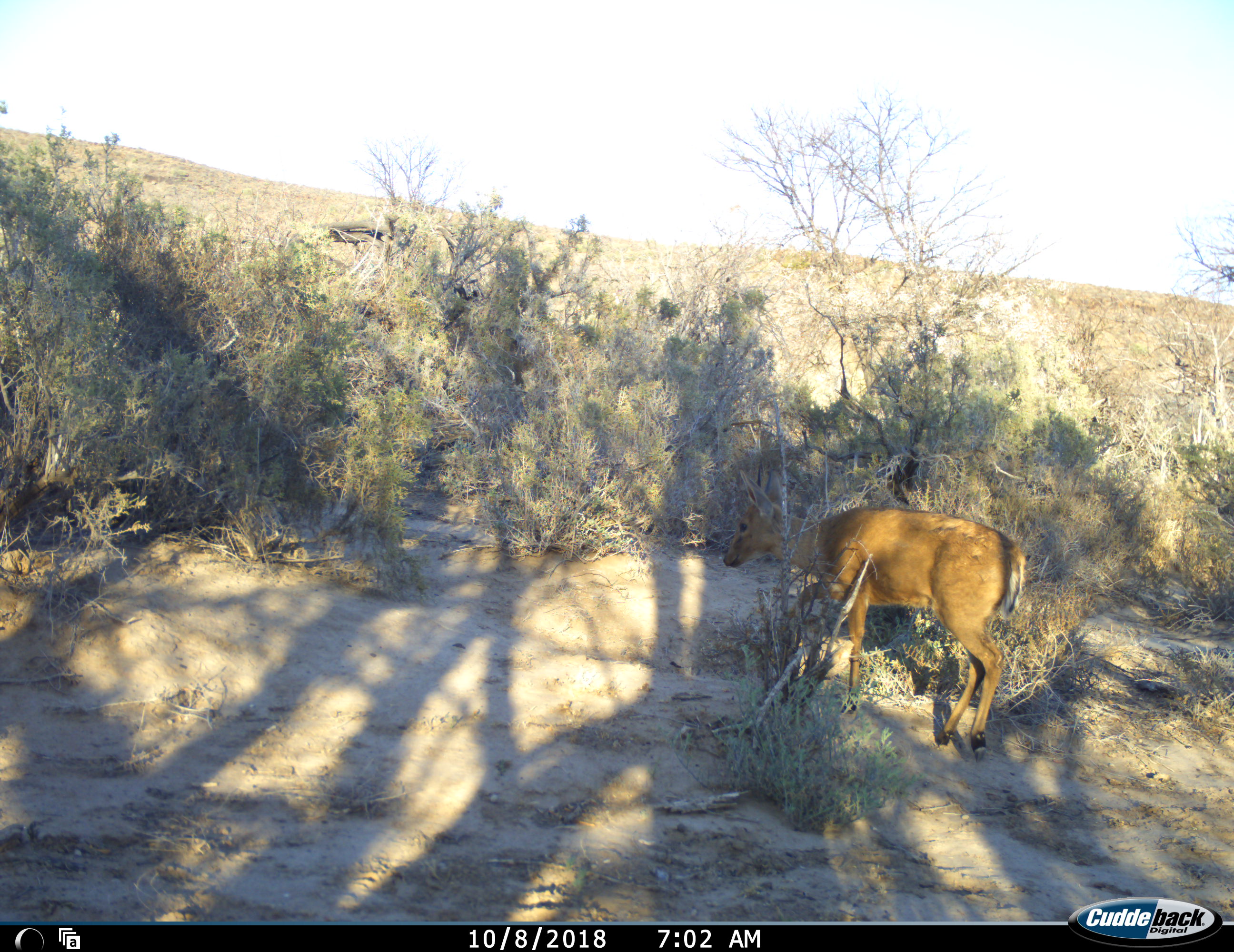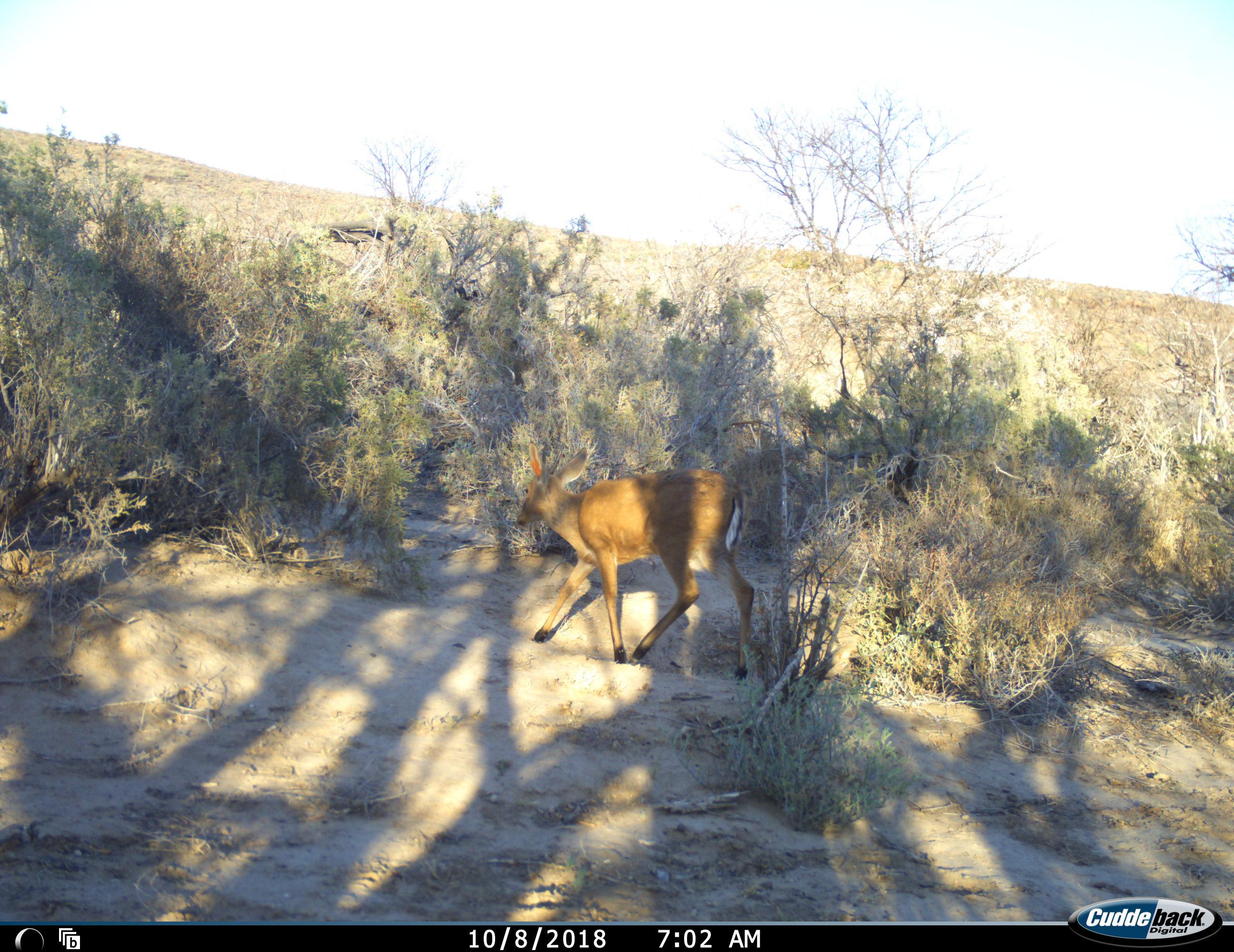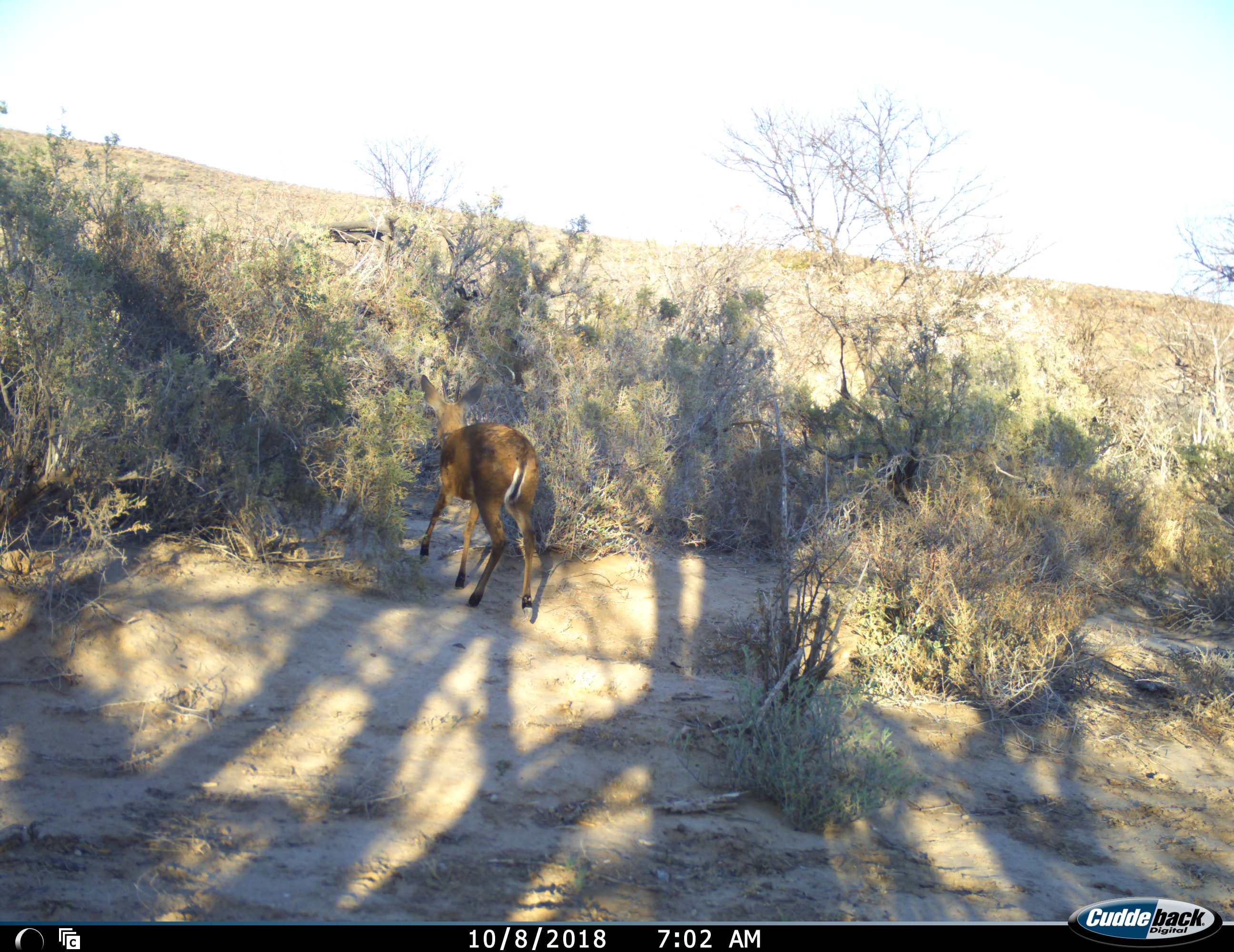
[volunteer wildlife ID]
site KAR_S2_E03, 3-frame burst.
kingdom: Animalia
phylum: Chordata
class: Mammalia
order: Artiodactyla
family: Bovidae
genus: Sylvicapra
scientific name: Sylvicapra grimmia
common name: common duiker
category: duikercommongrey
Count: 1.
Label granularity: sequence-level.